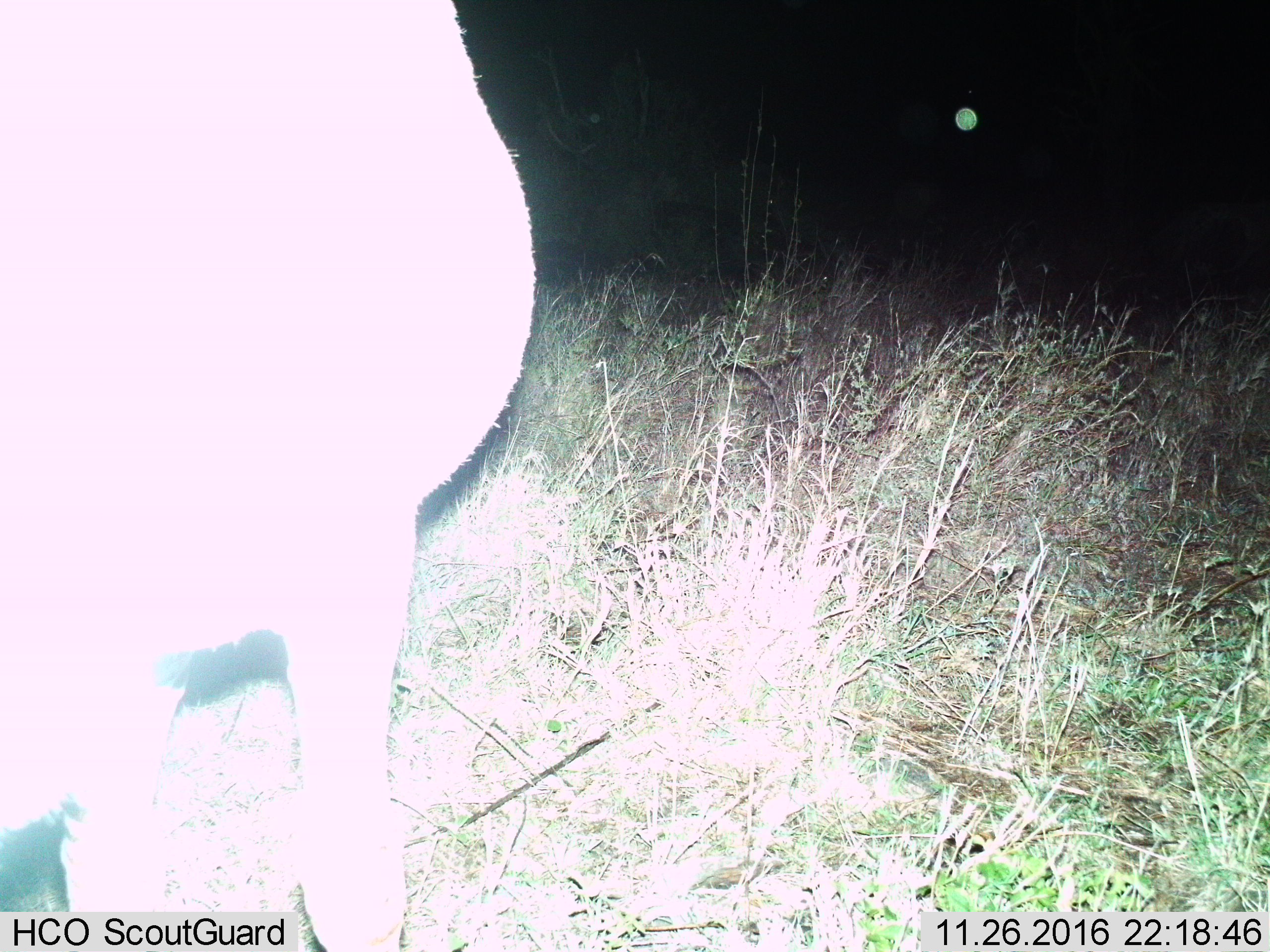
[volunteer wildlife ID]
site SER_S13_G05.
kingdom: Animalia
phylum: Chordata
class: Mammalia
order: Artiodactyla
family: Bovidae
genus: Connochaetes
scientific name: Connochaetes taurinus taurinus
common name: blue wildebeest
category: wildebeestblue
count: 1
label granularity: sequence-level